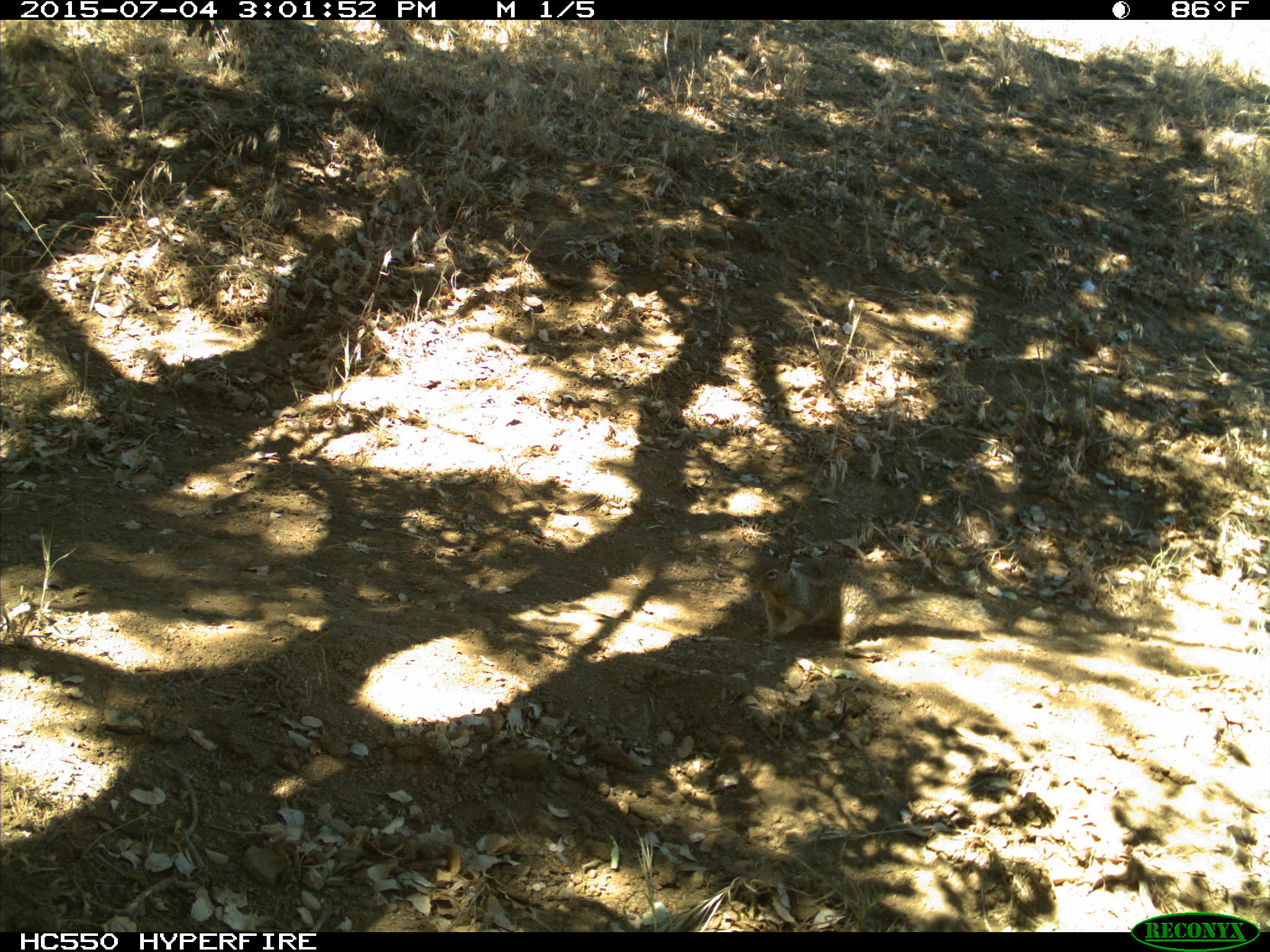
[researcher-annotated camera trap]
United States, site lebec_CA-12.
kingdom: Animalia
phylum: Chordata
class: Mammalia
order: Rodentia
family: Sciuridae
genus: Otospermophilus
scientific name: Otospermophilus beecheyi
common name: california ground squirrel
Otospermophilus beecheyi (california ground squirrel).